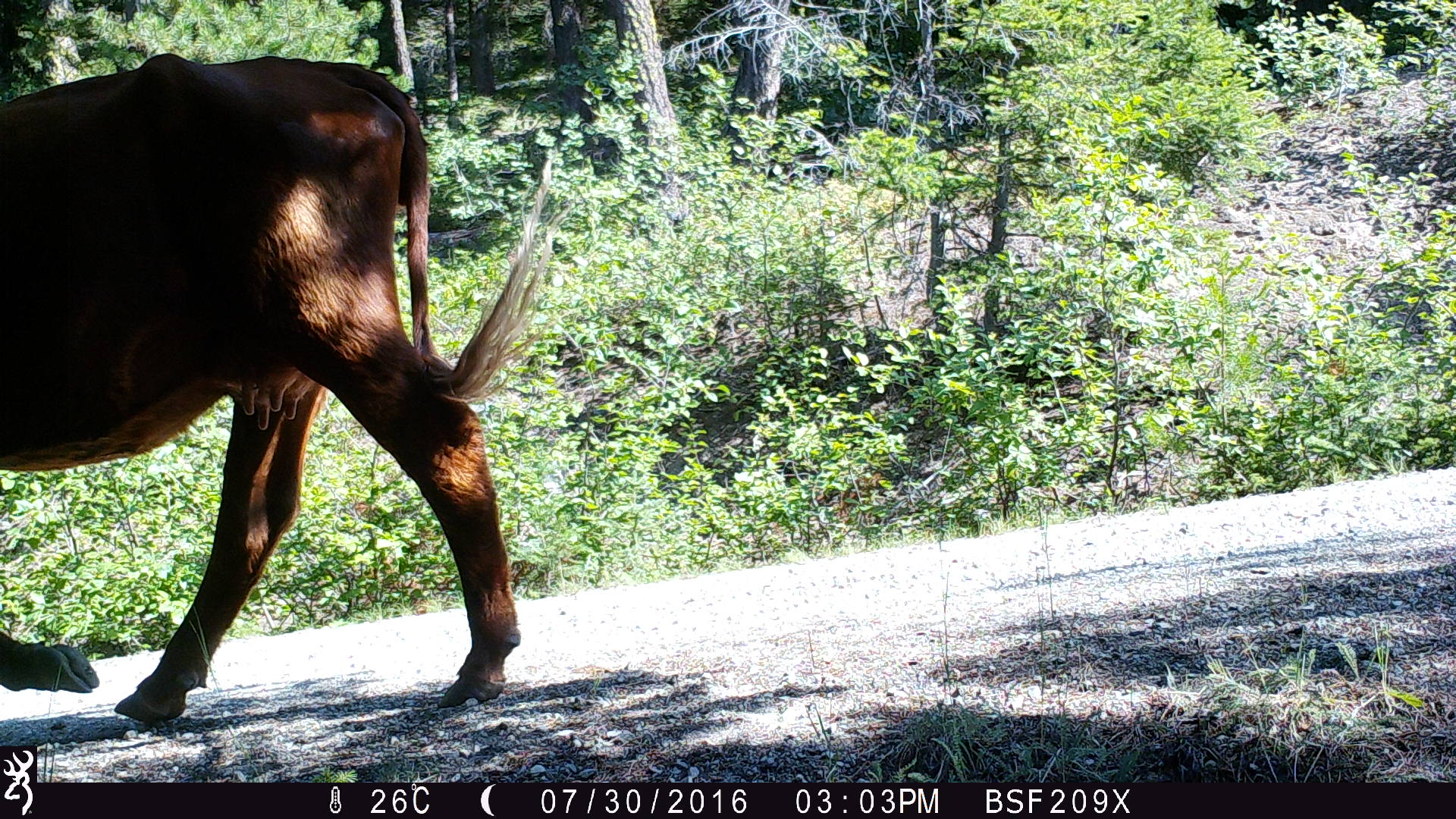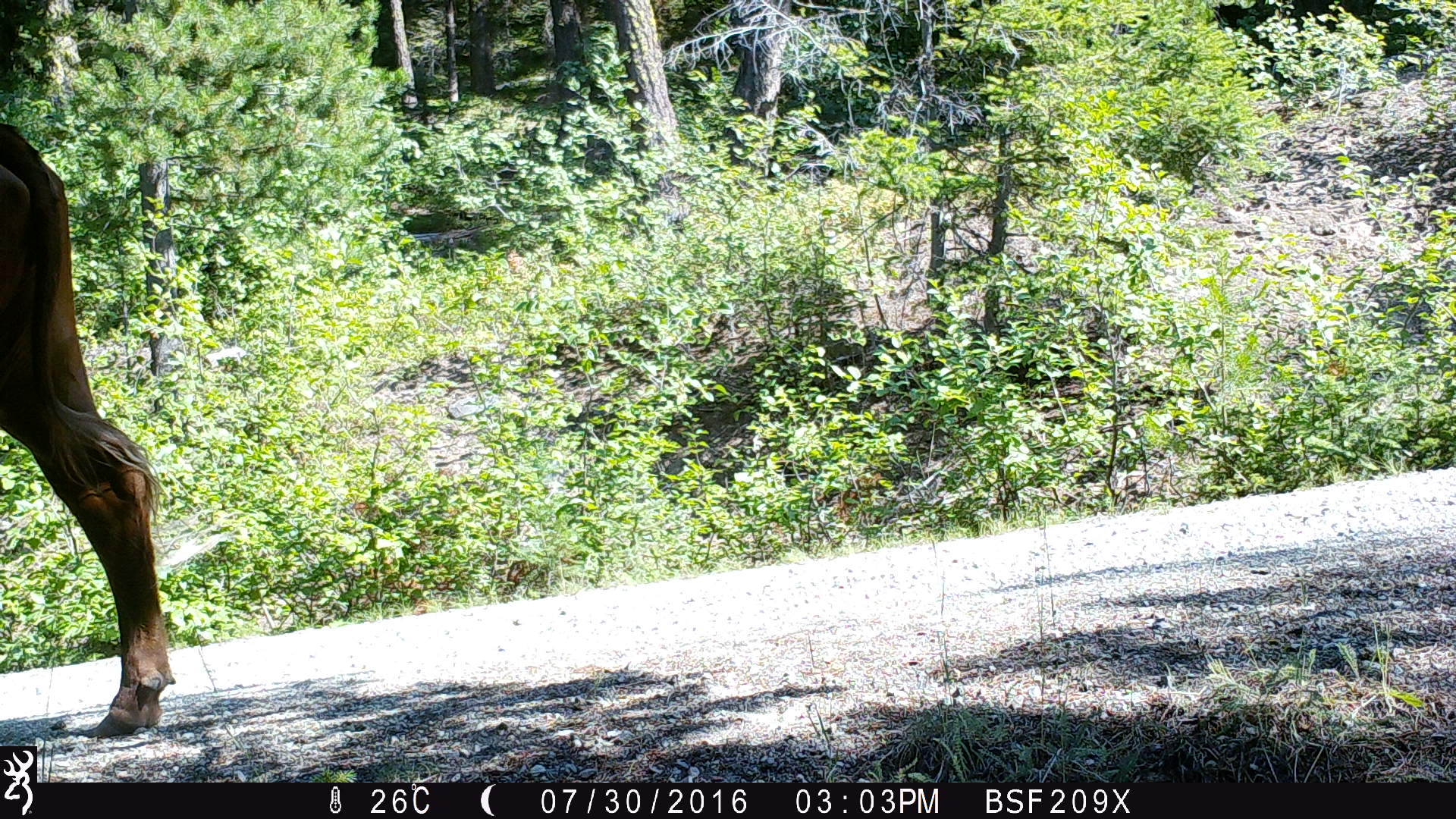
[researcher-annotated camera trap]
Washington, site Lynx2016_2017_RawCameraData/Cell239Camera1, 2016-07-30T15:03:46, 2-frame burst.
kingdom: Animalia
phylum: Chordata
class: Mammalia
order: Artiodactyla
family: Bovidae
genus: Bos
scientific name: Bos taurus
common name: domestic cattle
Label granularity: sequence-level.